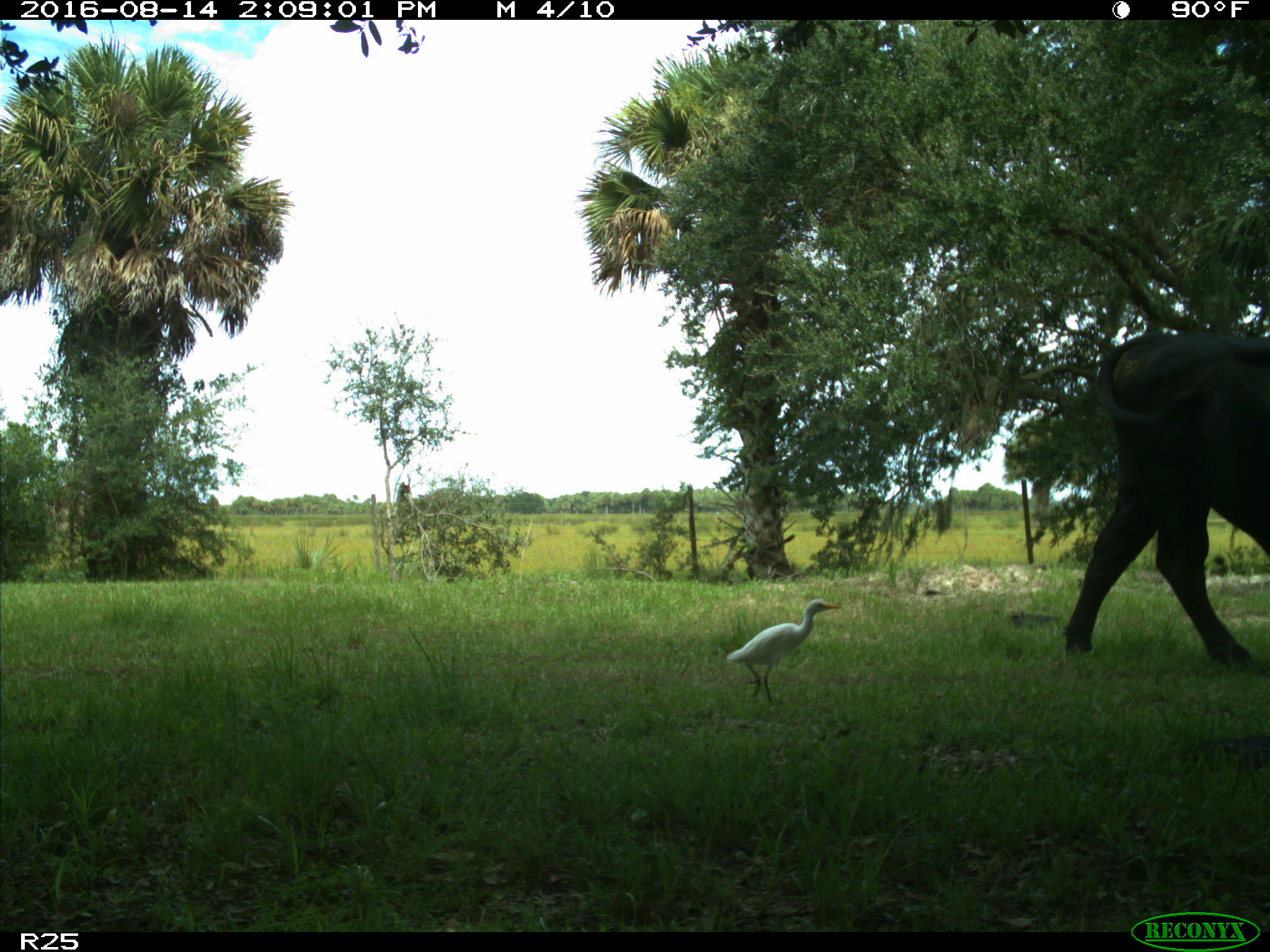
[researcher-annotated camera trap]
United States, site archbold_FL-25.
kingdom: Animalia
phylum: Chordata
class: Mammalia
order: Artiodactyla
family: Bovidae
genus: Bos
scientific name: Bos taurus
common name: domestic cow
Bos taurus (domestic cow).